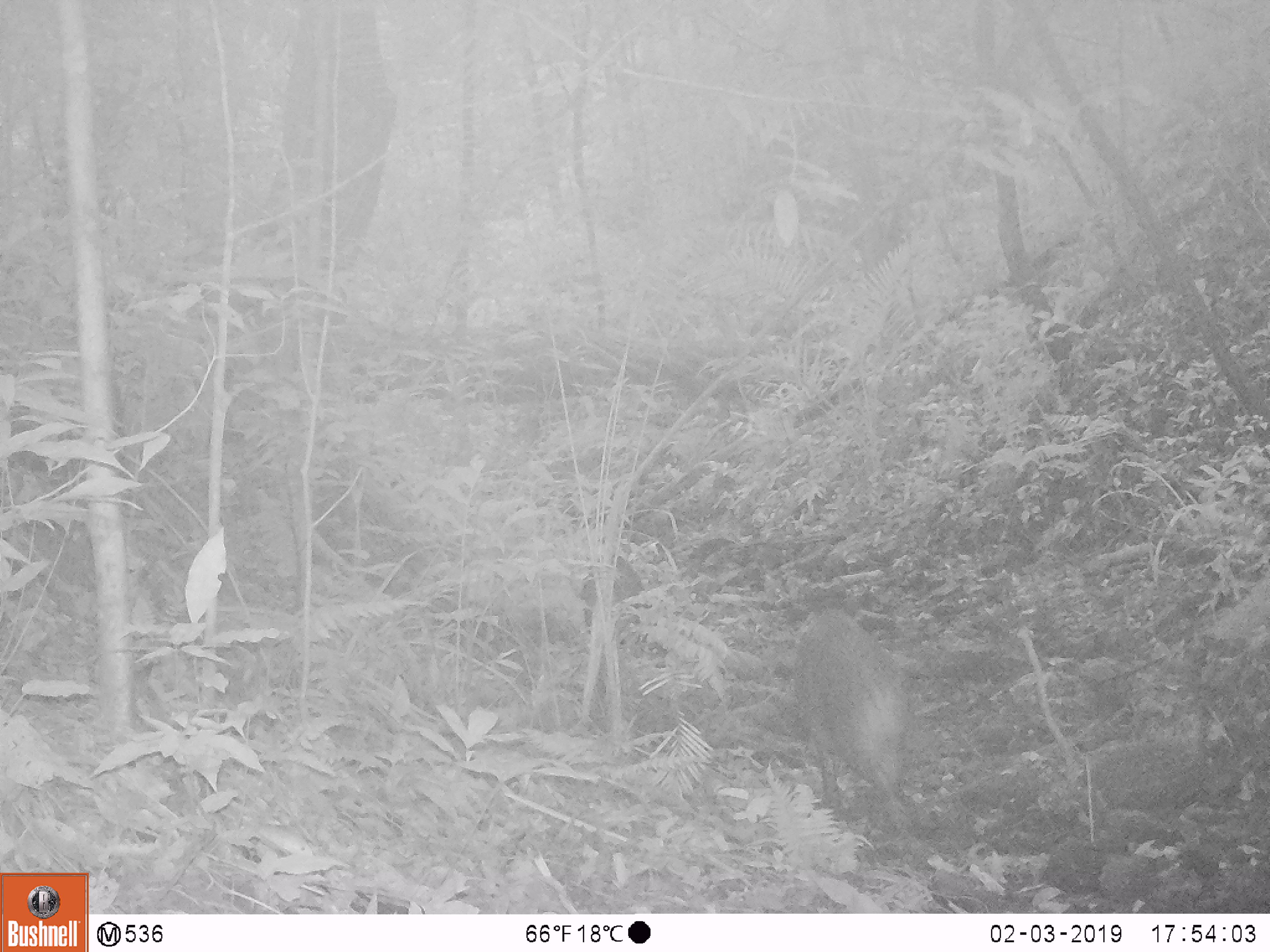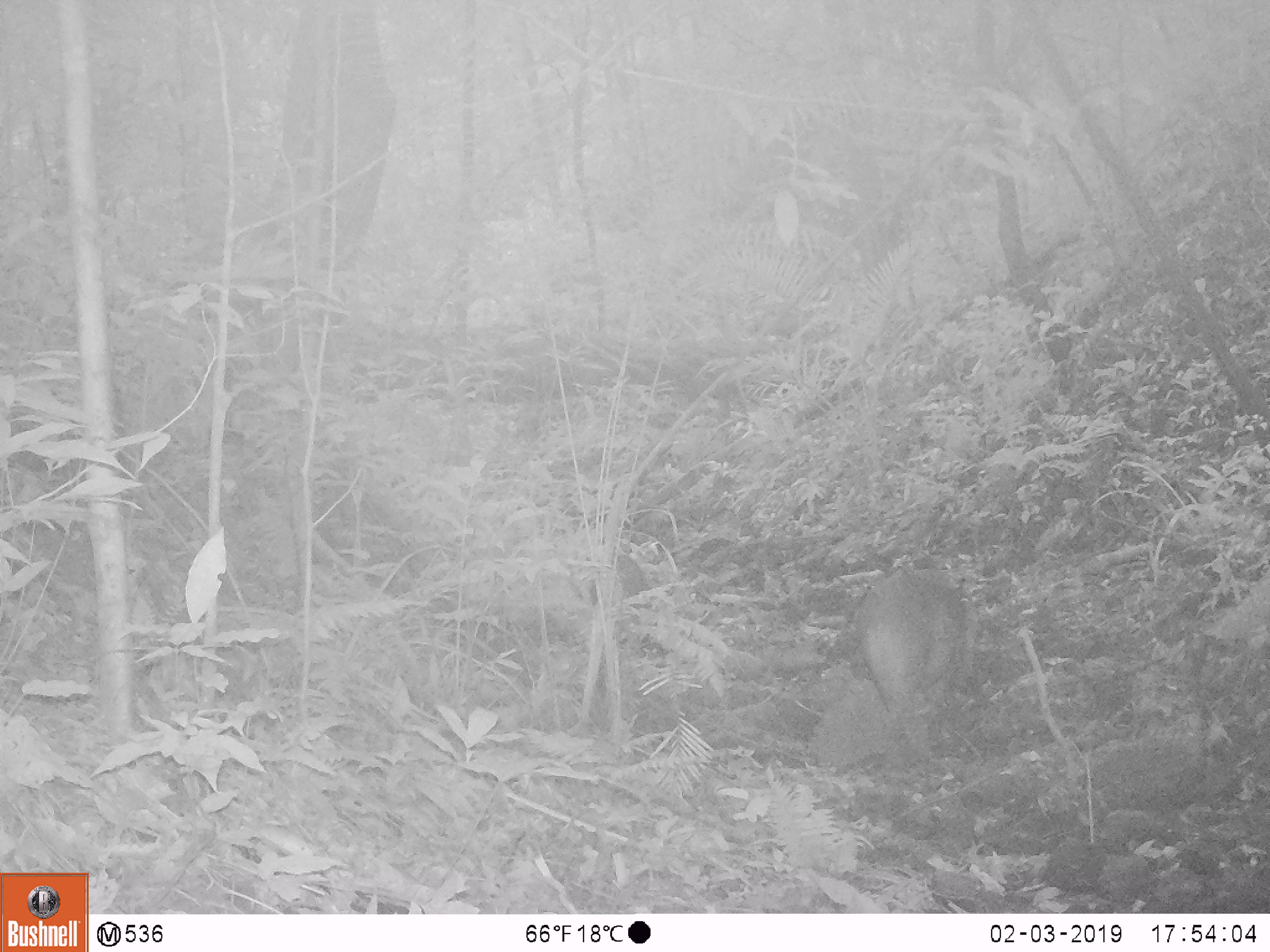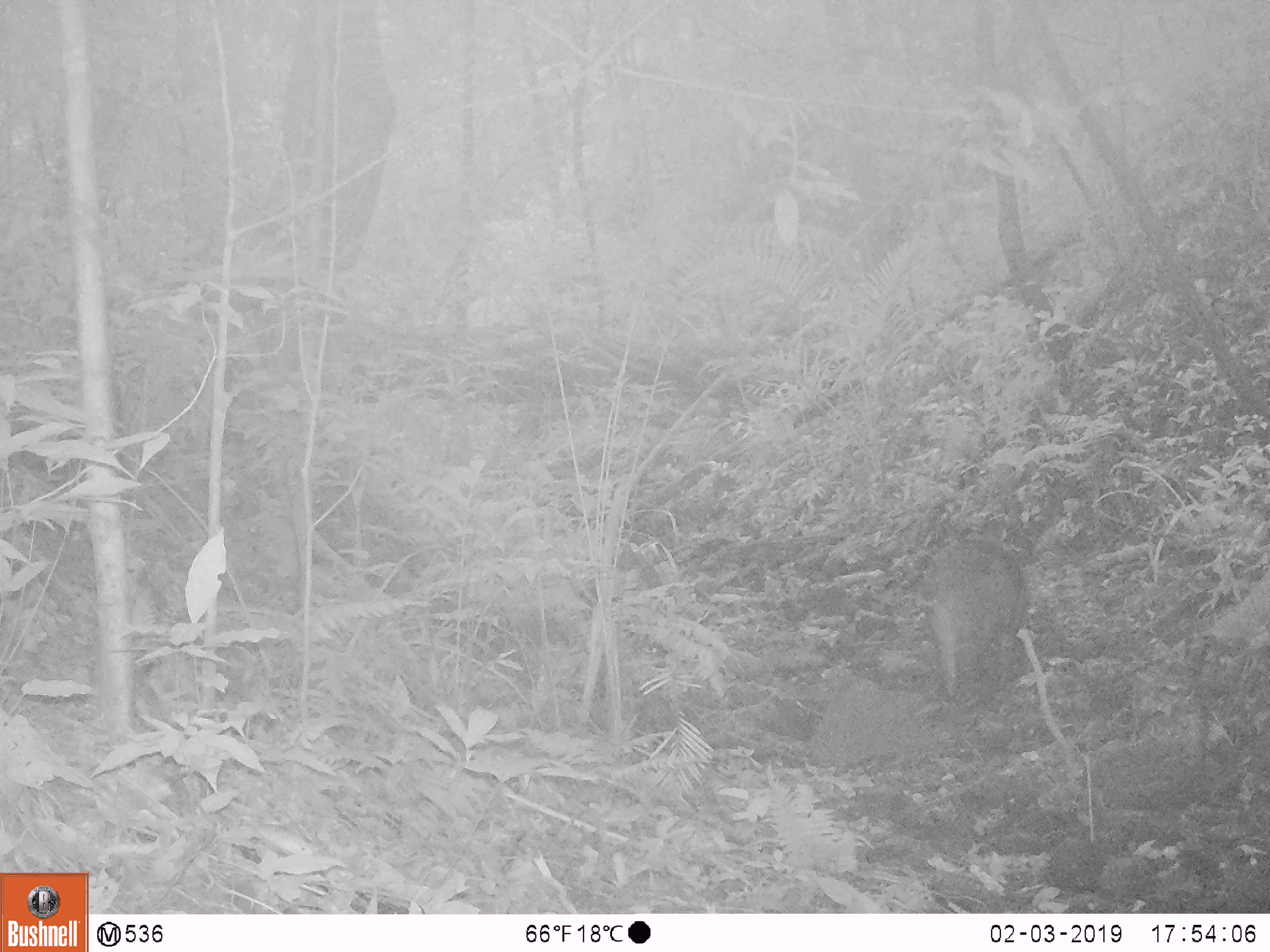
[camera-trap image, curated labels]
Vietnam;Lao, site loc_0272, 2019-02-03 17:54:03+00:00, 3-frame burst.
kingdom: Animalia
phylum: Chordata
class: Mammalia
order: Artiodactyla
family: Suidae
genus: Sus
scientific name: Sus scrofa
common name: eurasian wild pig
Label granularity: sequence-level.